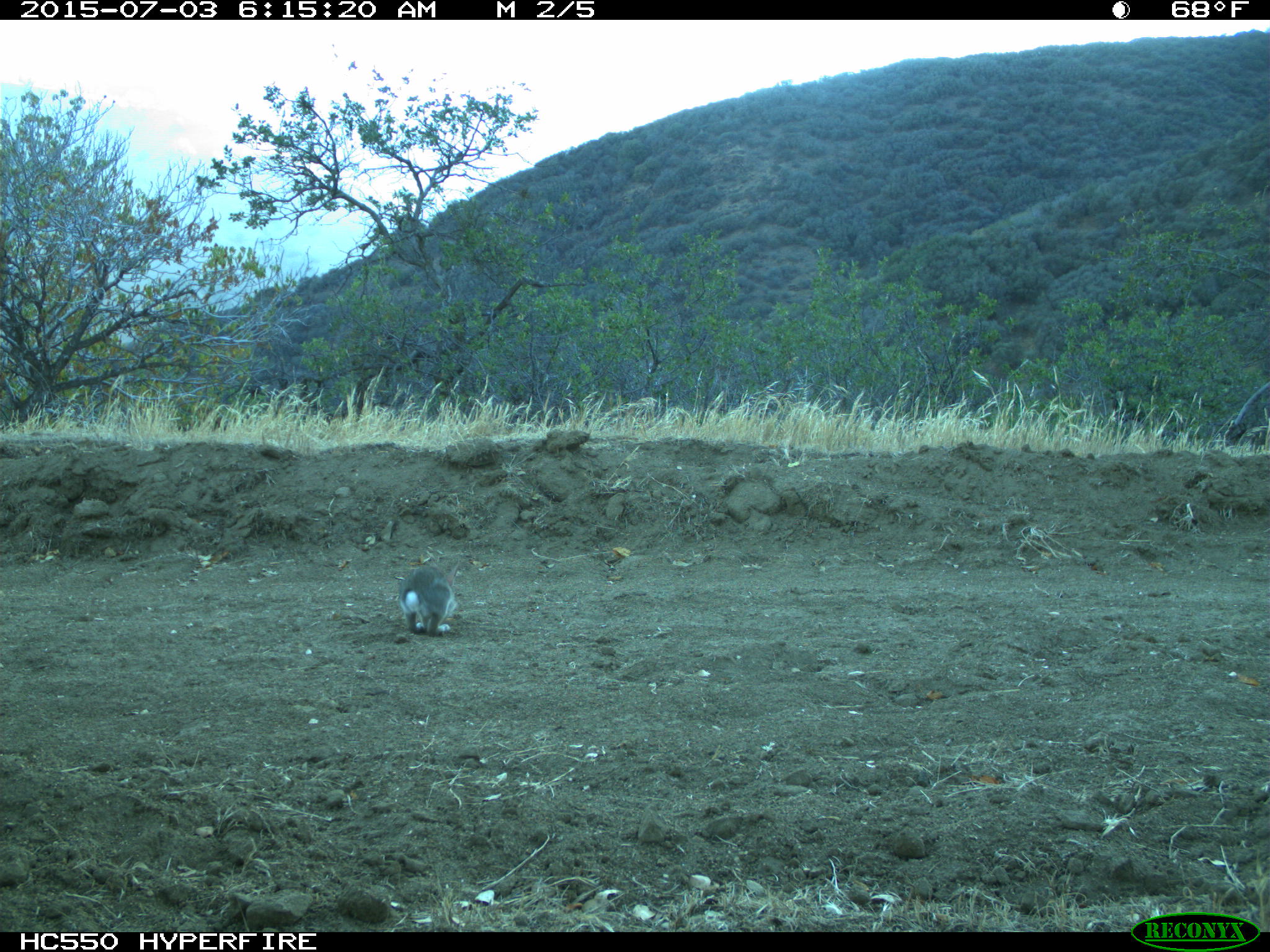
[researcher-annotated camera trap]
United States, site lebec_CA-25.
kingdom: Animalia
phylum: Chordata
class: Mammalia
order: Lagomorpha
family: Leporidae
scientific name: Leporidae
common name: rabbits and hares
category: unidentified rabbit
Unidentified rabbit (rabbits and hares) (Leporidae).